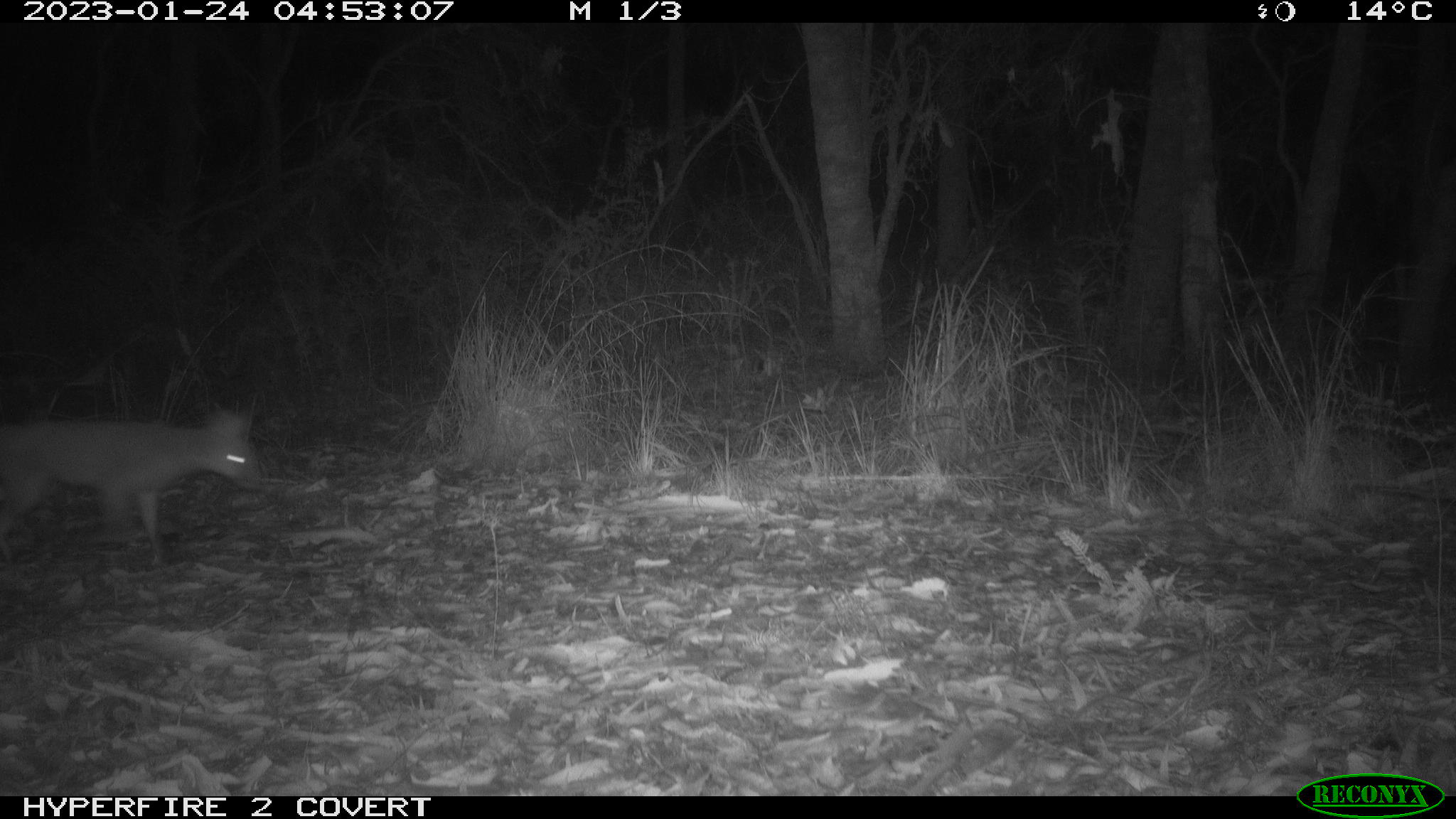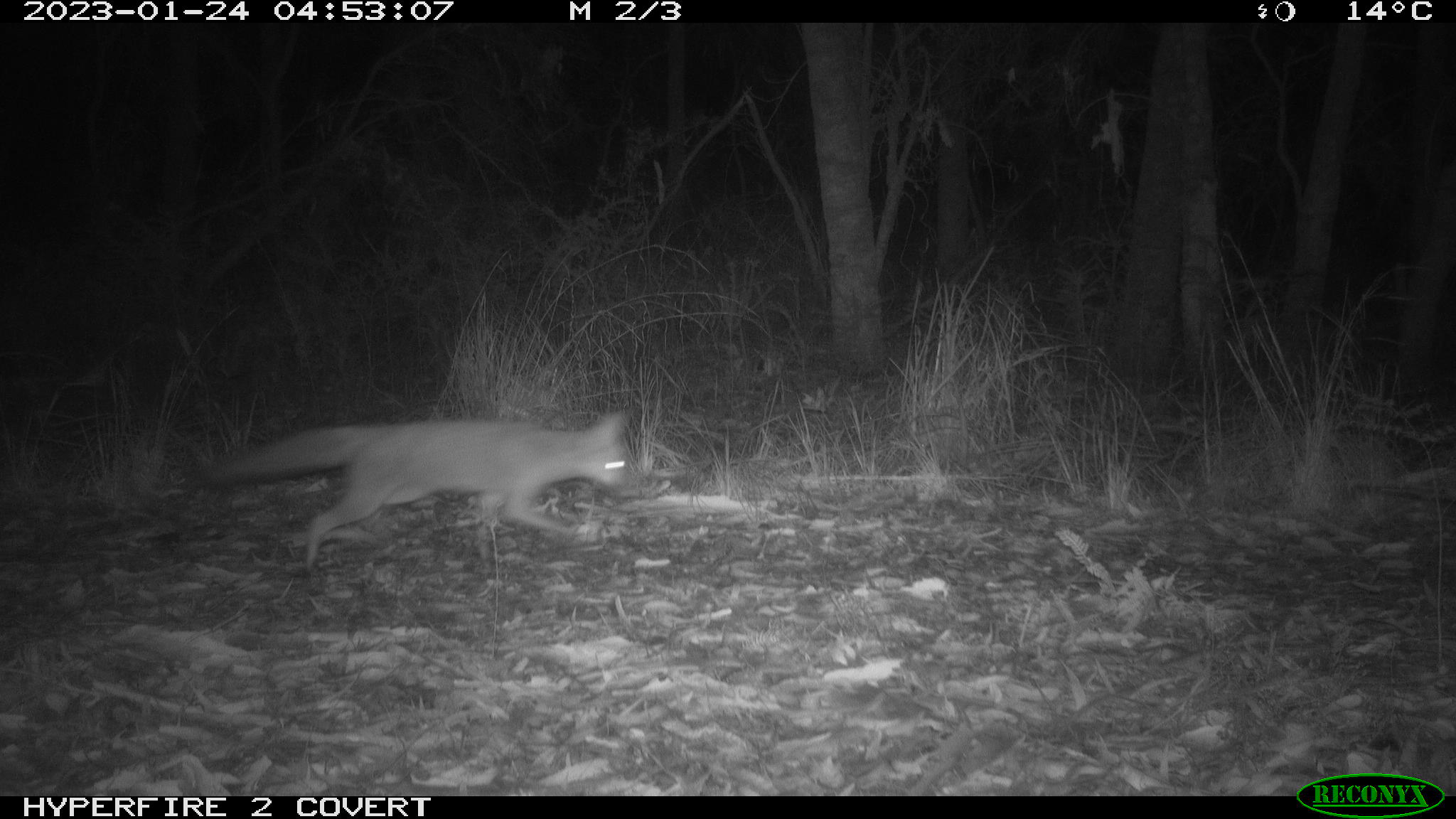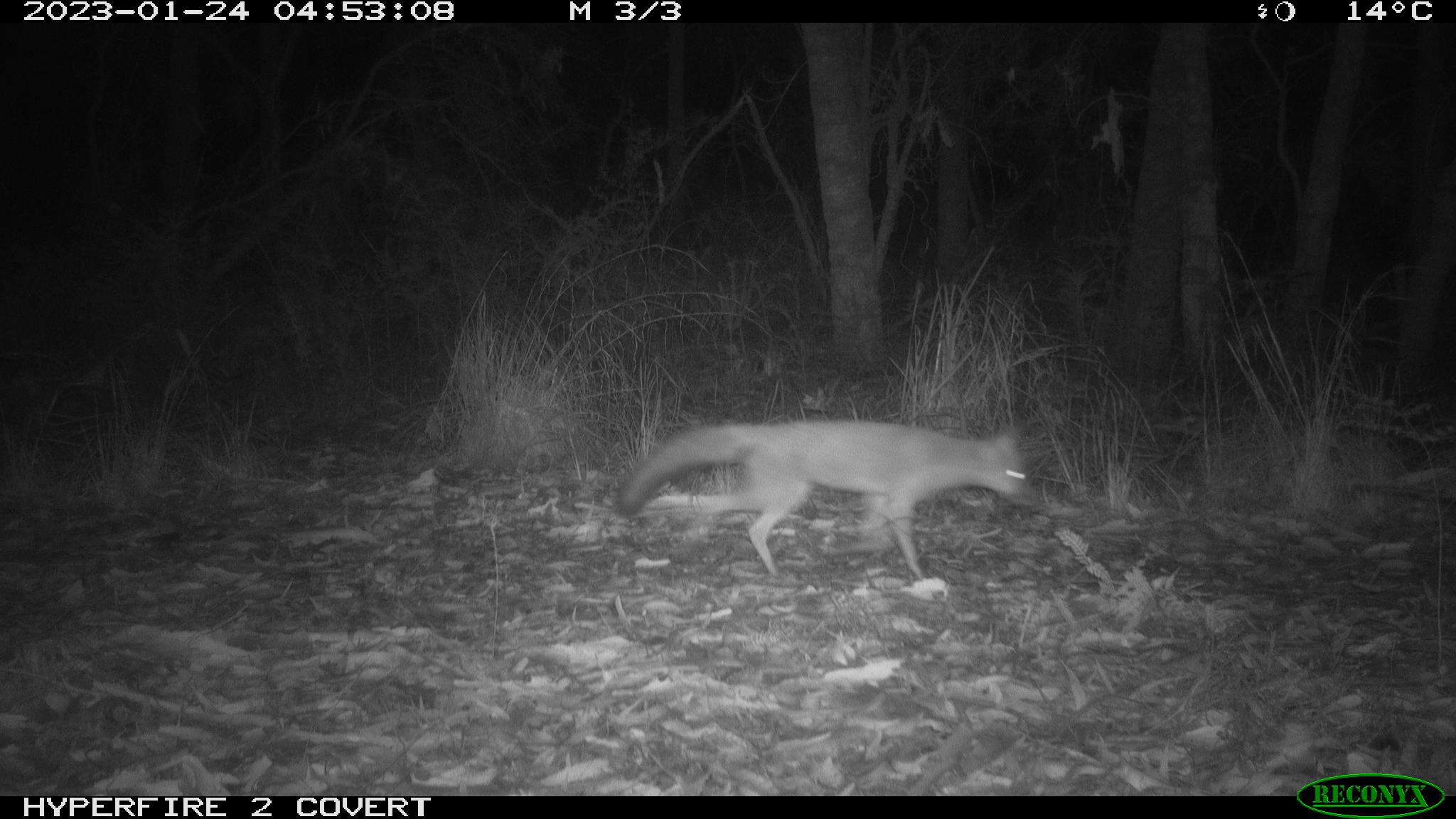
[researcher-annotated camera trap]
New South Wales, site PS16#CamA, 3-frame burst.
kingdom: Animalia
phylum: Chordata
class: Mammalia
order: Carnivora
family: Canidae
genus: Vulpes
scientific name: Vulpes vulpes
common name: red fox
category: fox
Fox (red fox) (Vulpes vulpes).